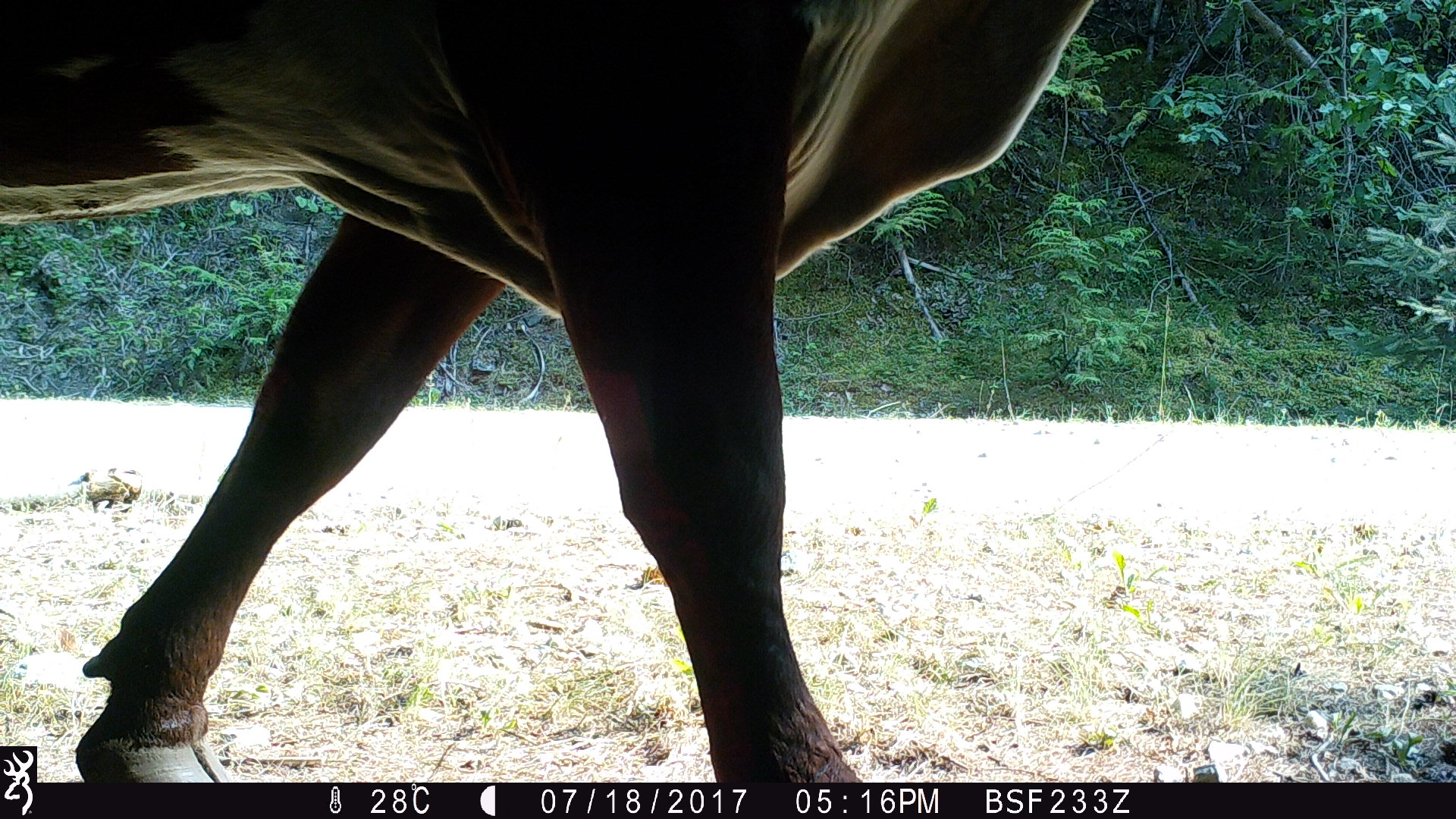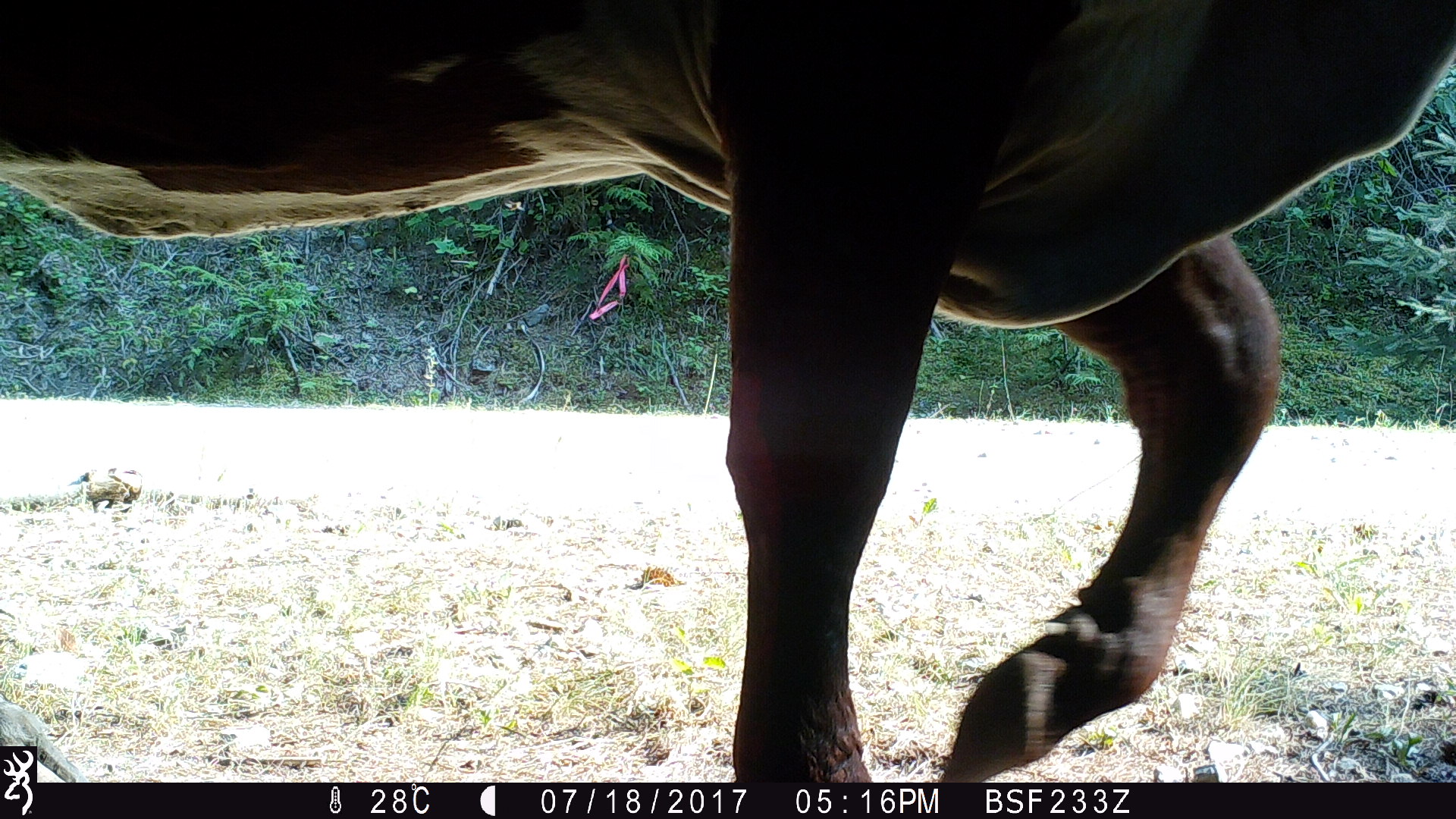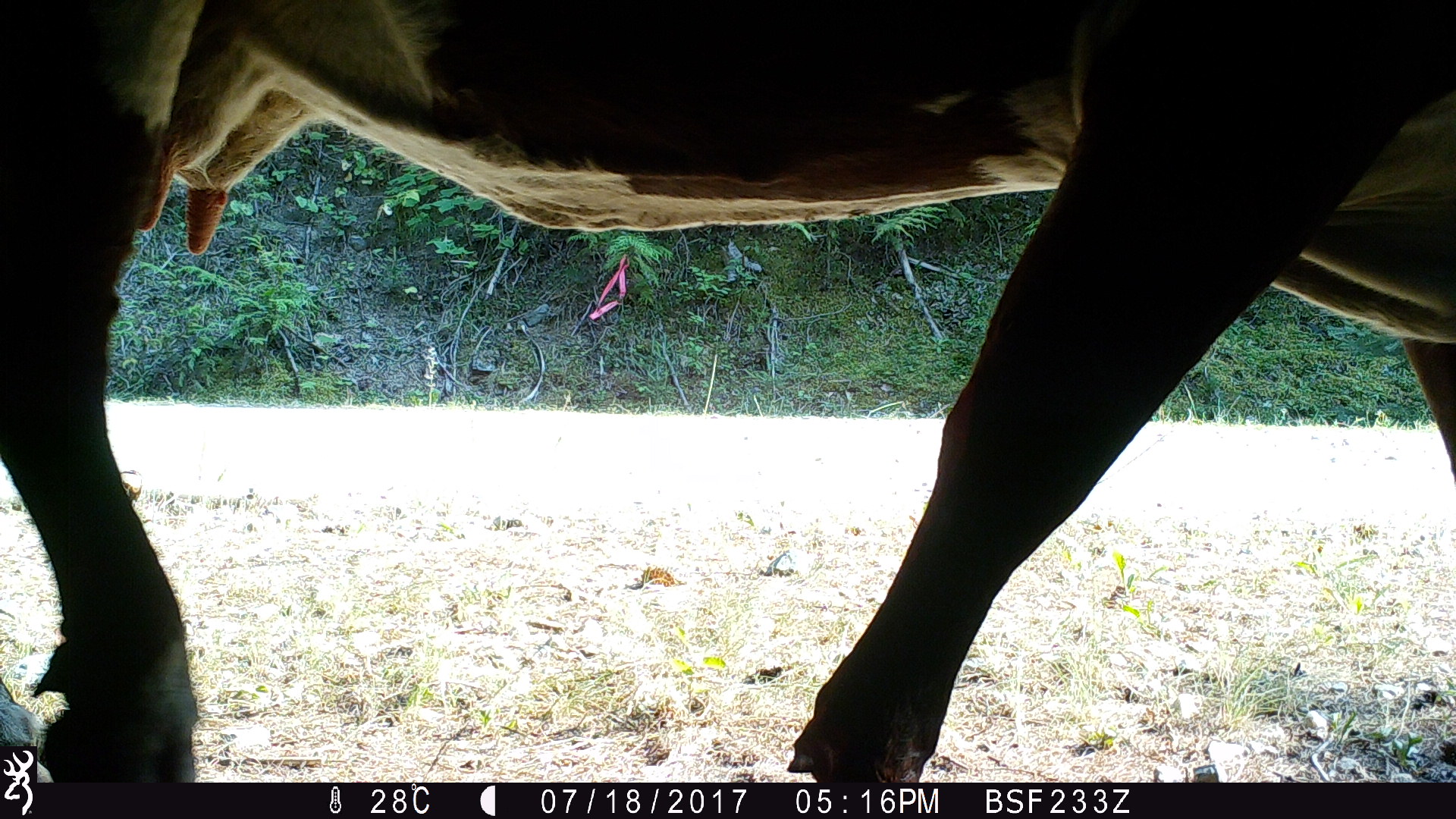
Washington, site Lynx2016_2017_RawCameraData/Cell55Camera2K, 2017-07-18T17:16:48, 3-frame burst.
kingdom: Animalia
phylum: Chordata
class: Mammalia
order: Artiodactyla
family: Bovidae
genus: Bos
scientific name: Bos taurus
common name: domestic cattle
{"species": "domestic cattle (Bos taurus)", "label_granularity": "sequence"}